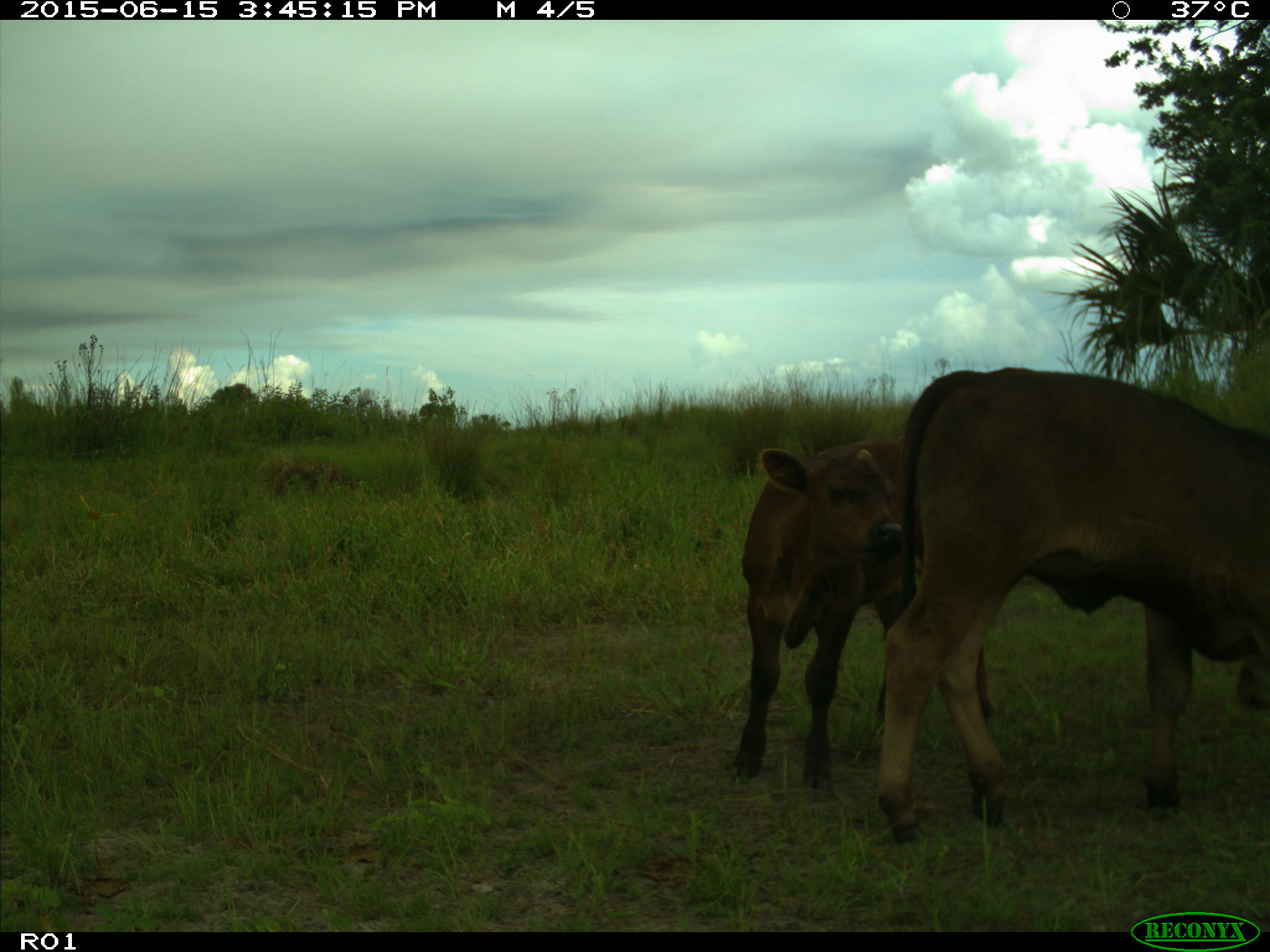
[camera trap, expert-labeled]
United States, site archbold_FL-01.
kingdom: Animalia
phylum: Chordata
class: Mammalia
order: Artiodactyla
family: Bovidae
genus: Bos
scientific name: Bos taurus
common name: domestic cow